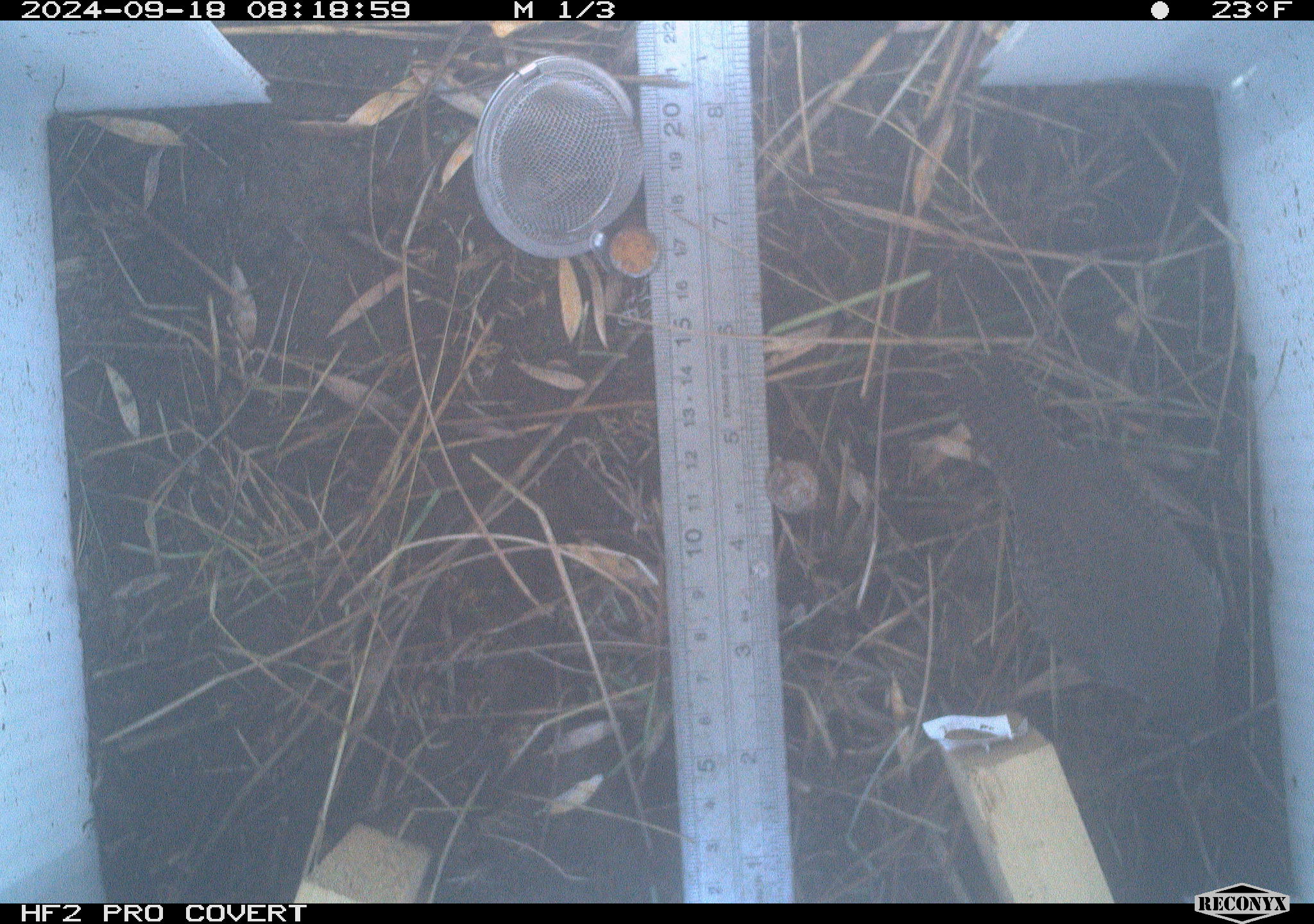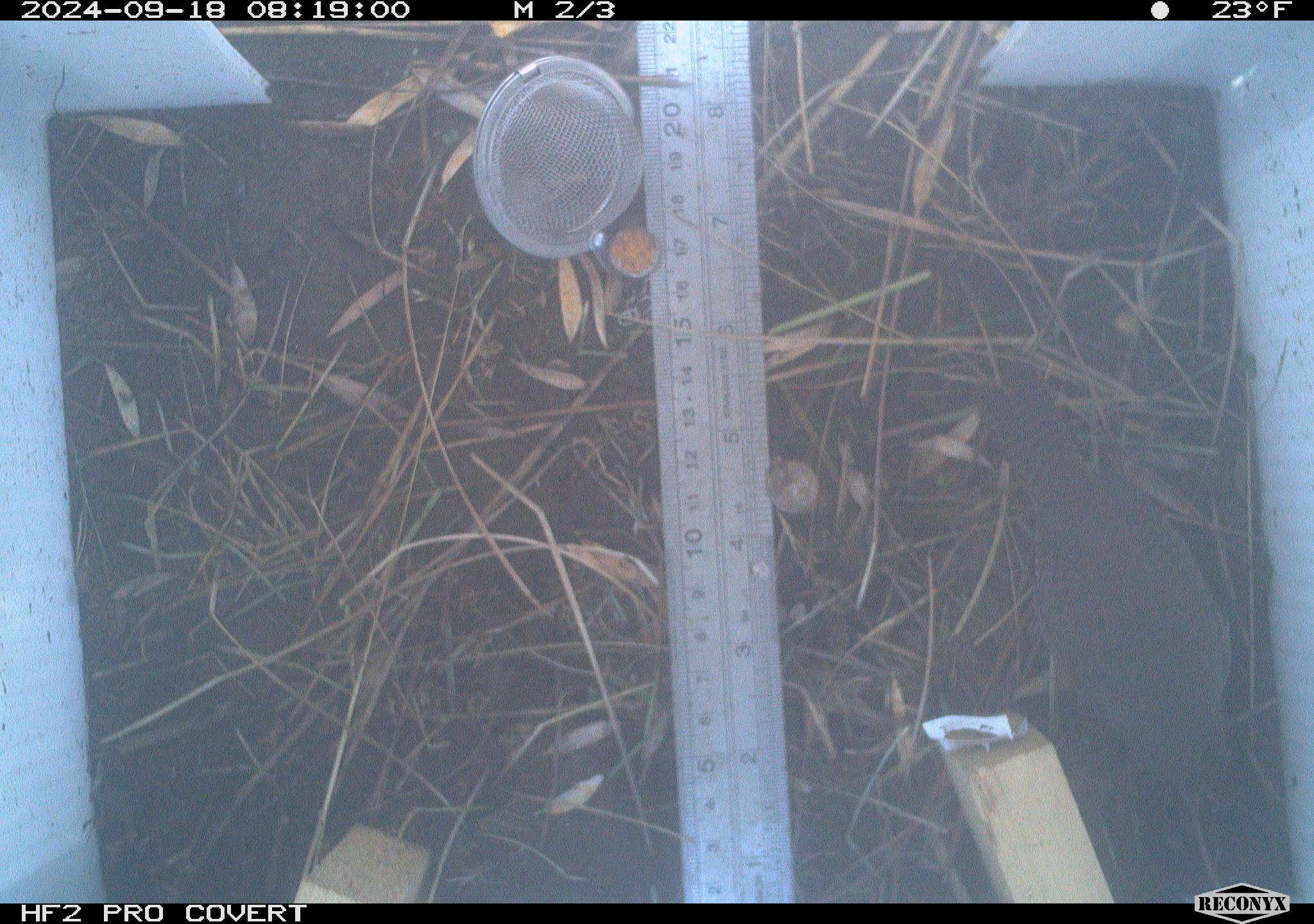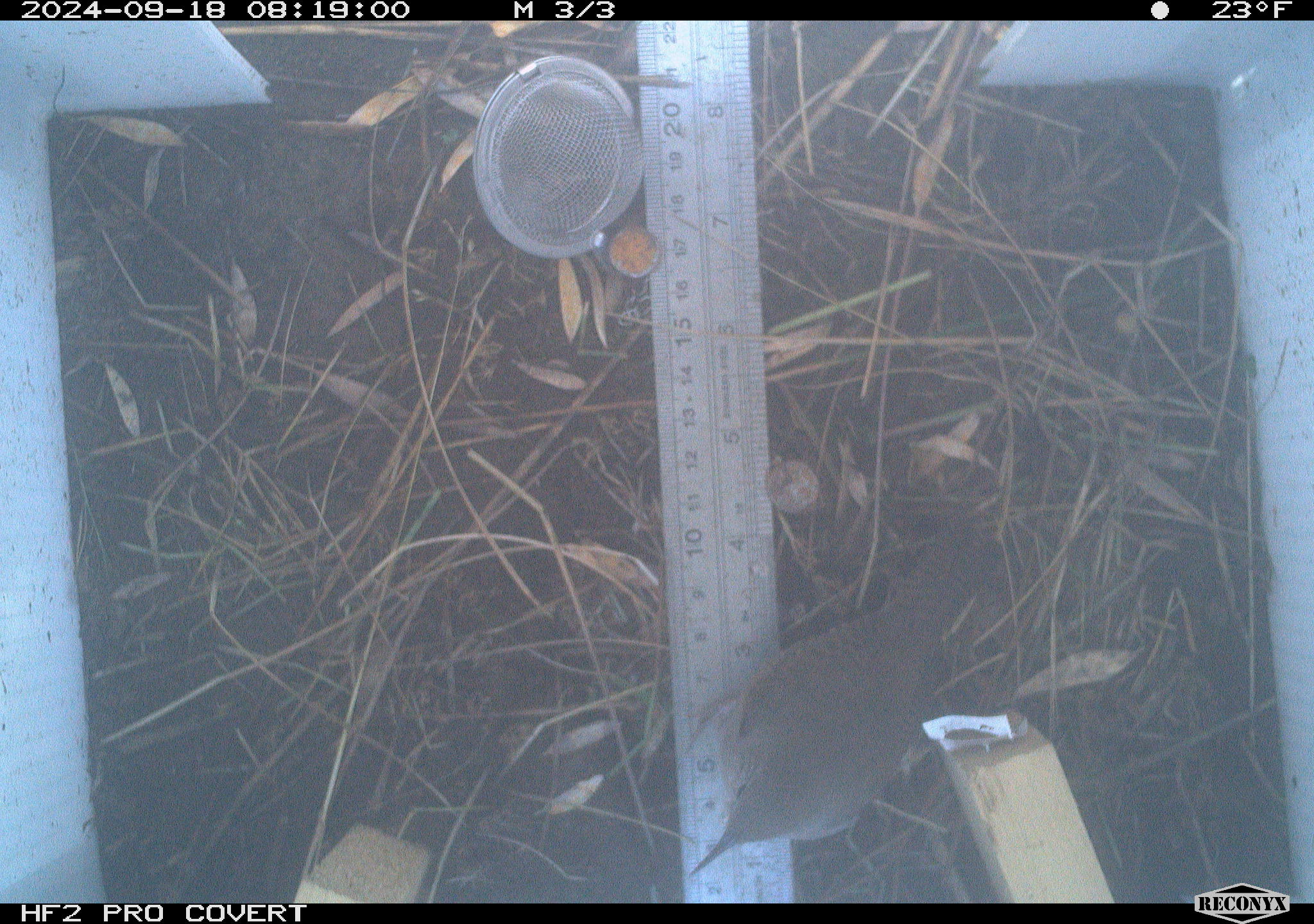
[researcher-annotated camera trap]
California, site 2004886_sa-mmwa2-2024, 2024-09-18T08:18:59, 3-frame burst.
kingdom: Animalia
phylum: Chordata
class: Aves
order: Passeriformes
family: Troglodytidae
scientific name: Troglodytidae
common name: wren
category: troglodytidae family